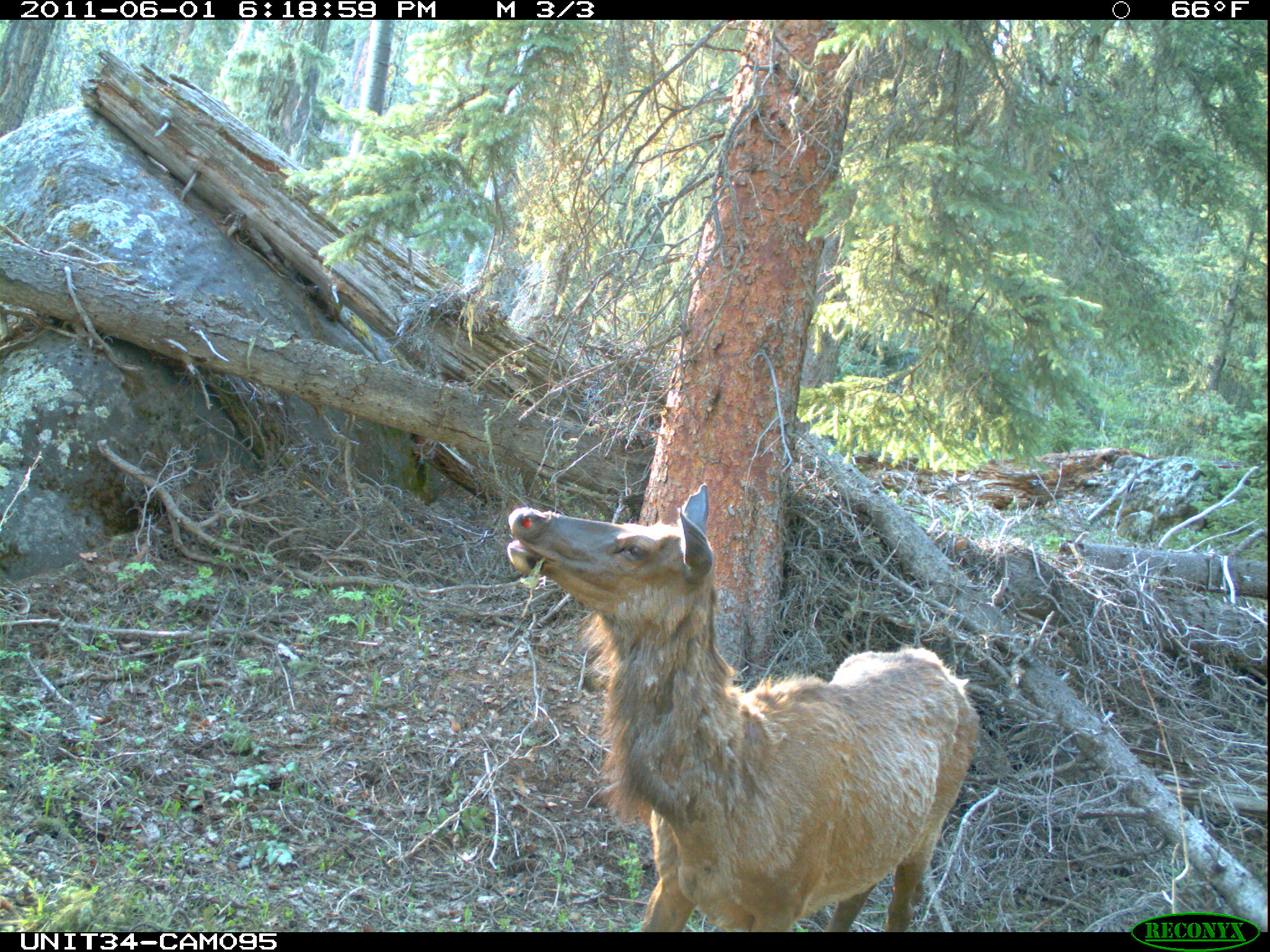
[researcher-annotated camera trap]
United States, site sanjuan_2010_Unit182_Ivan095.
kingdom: Animalia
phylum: Chordata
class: Mammalia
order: Artiodactyla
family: Cervidae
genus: Cervus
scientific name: Cervus elaphus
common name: red deer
Cervus elaphus (red deer).